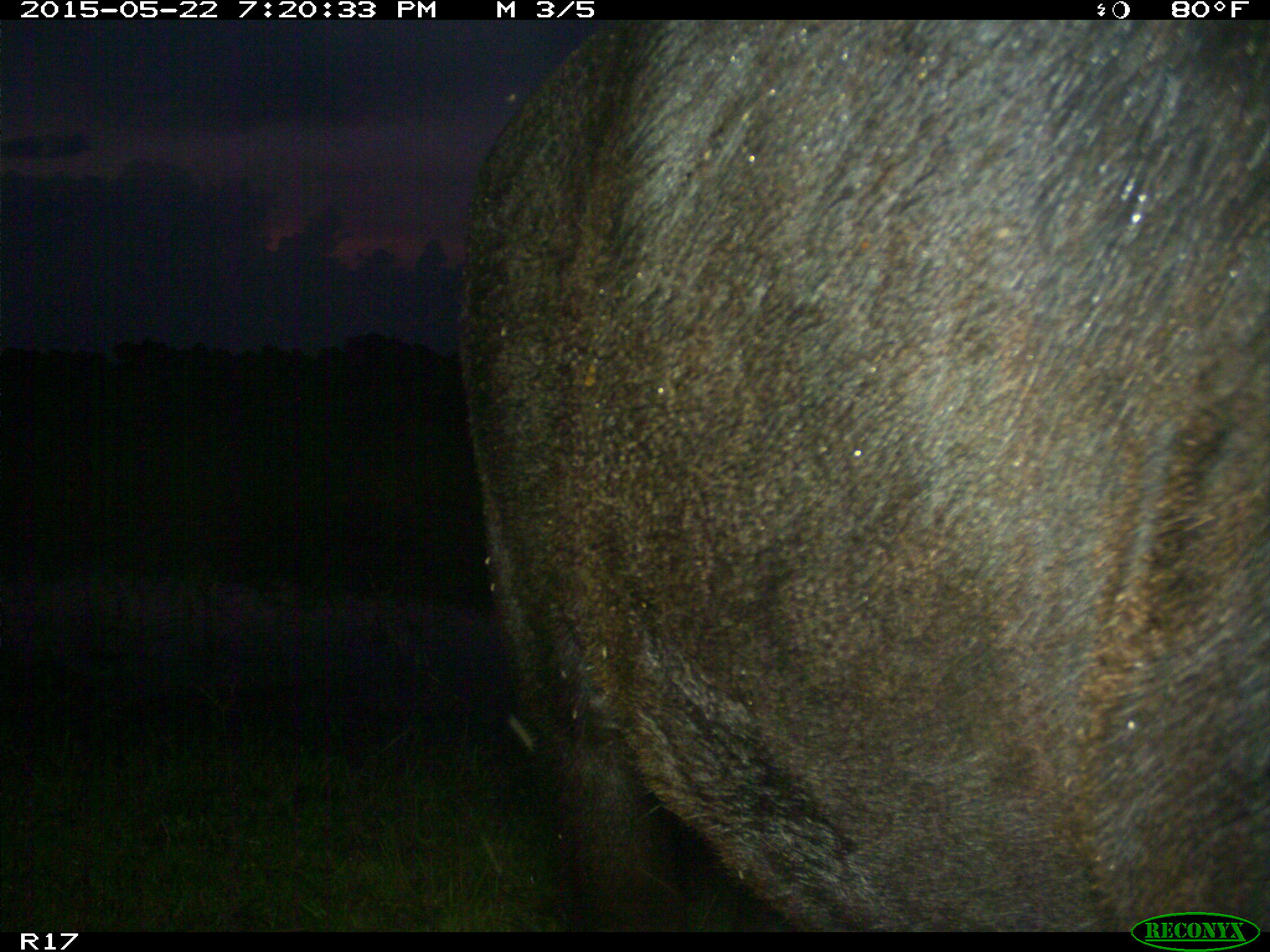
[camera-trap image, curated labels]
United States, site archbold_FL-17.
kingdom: Animalia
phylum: Chordata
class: Mammalia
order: Artiodactyla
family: Bovidae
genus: Bos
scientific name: Bos taurus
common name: domestic cow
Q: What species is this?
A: Bos taurus (domestic cow).